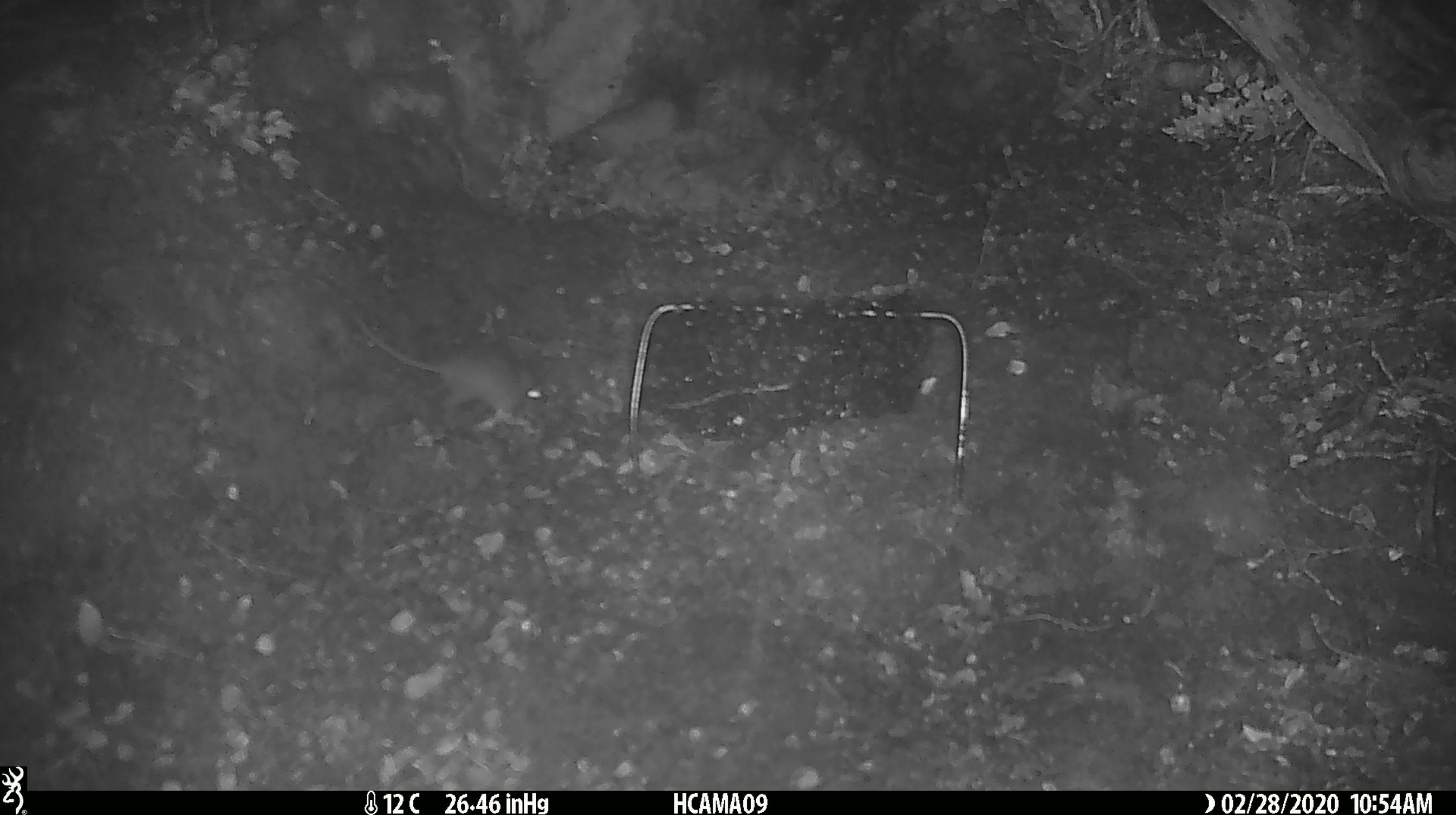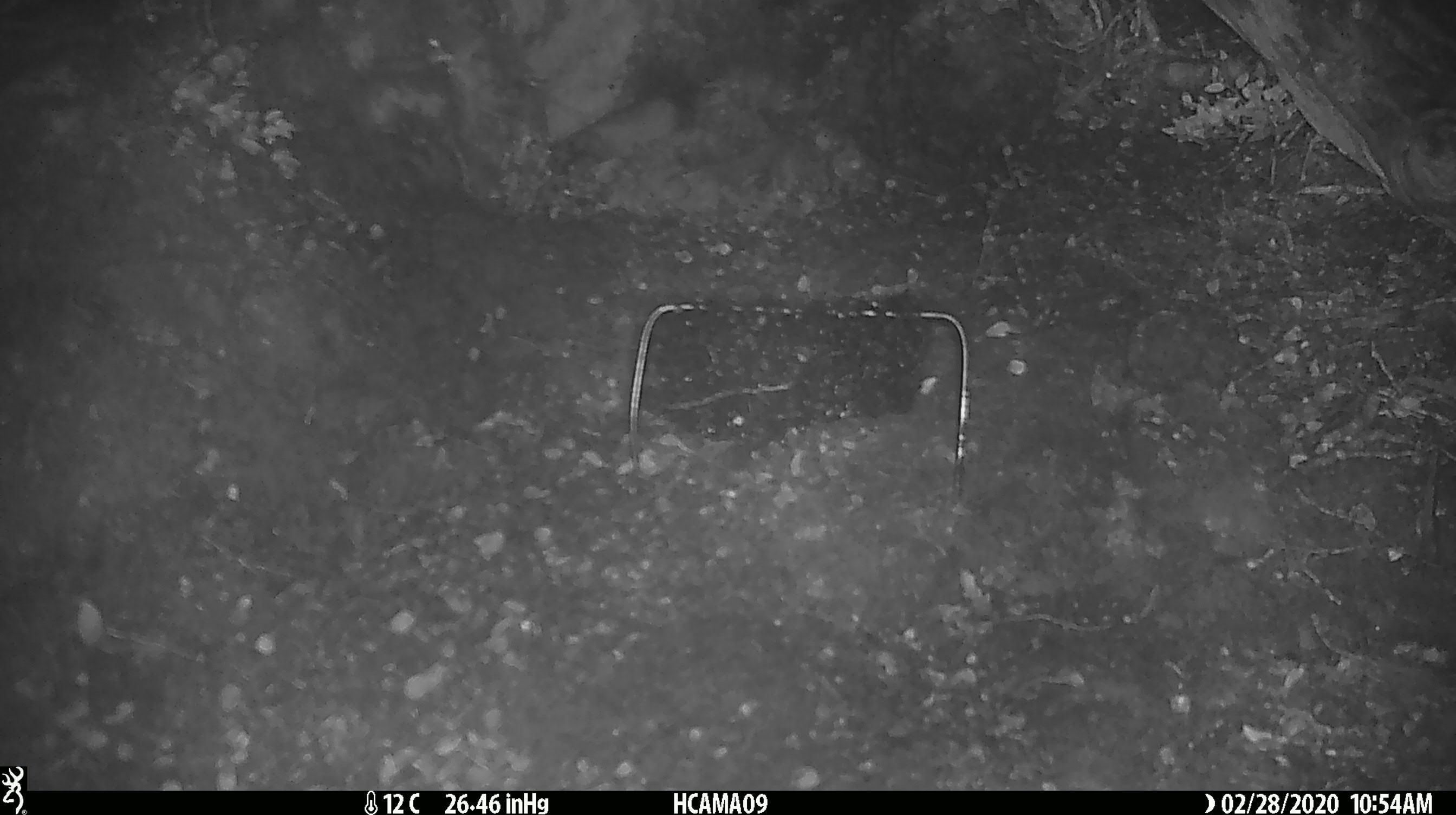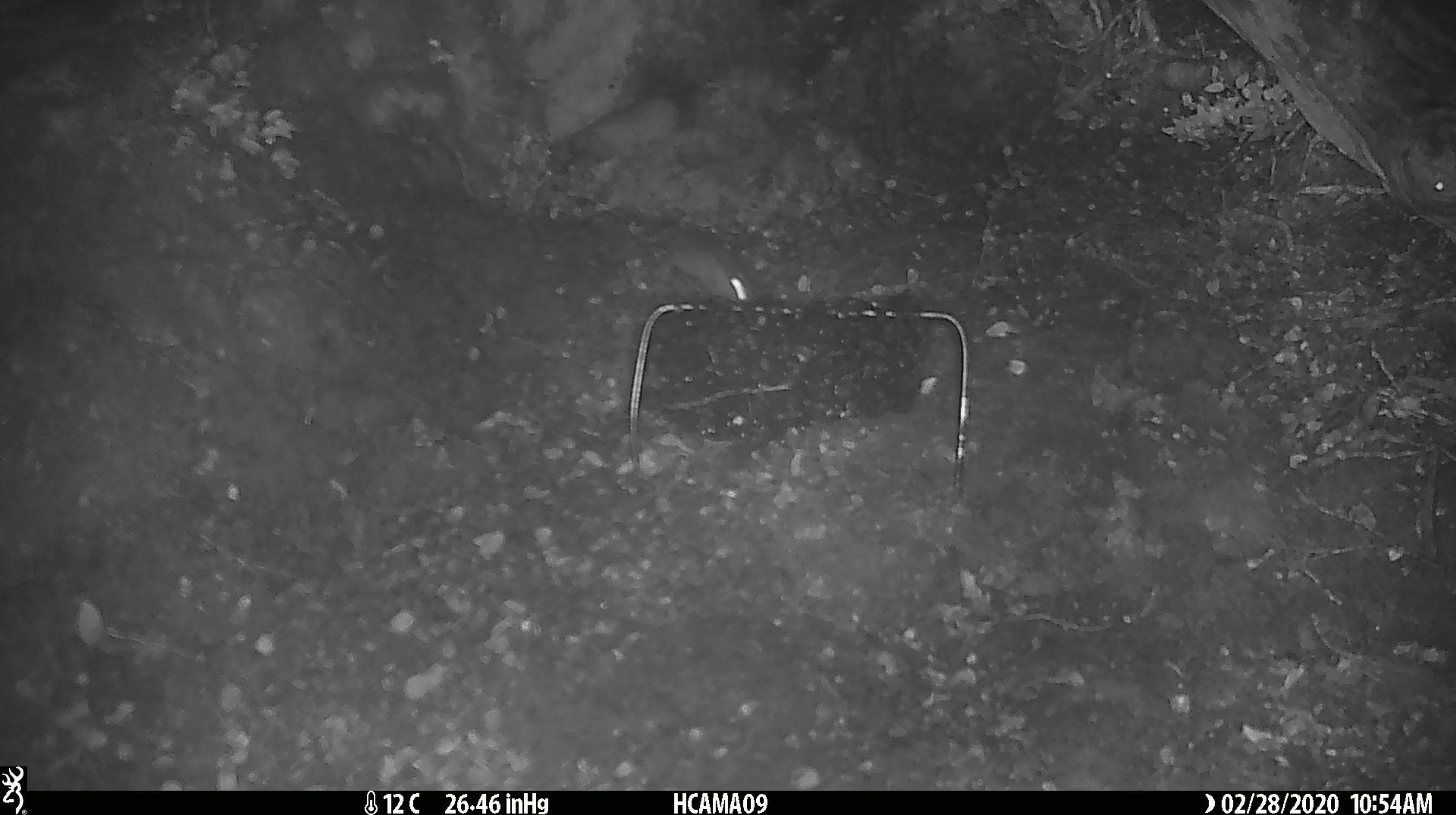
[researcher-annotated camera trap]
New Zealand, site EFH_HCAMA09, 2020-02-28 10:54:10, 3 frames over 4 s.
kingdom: Animalia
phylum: Chordata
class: Mammalia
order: Rodentia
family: Muridae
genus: Mus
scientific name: Mus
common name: mouse